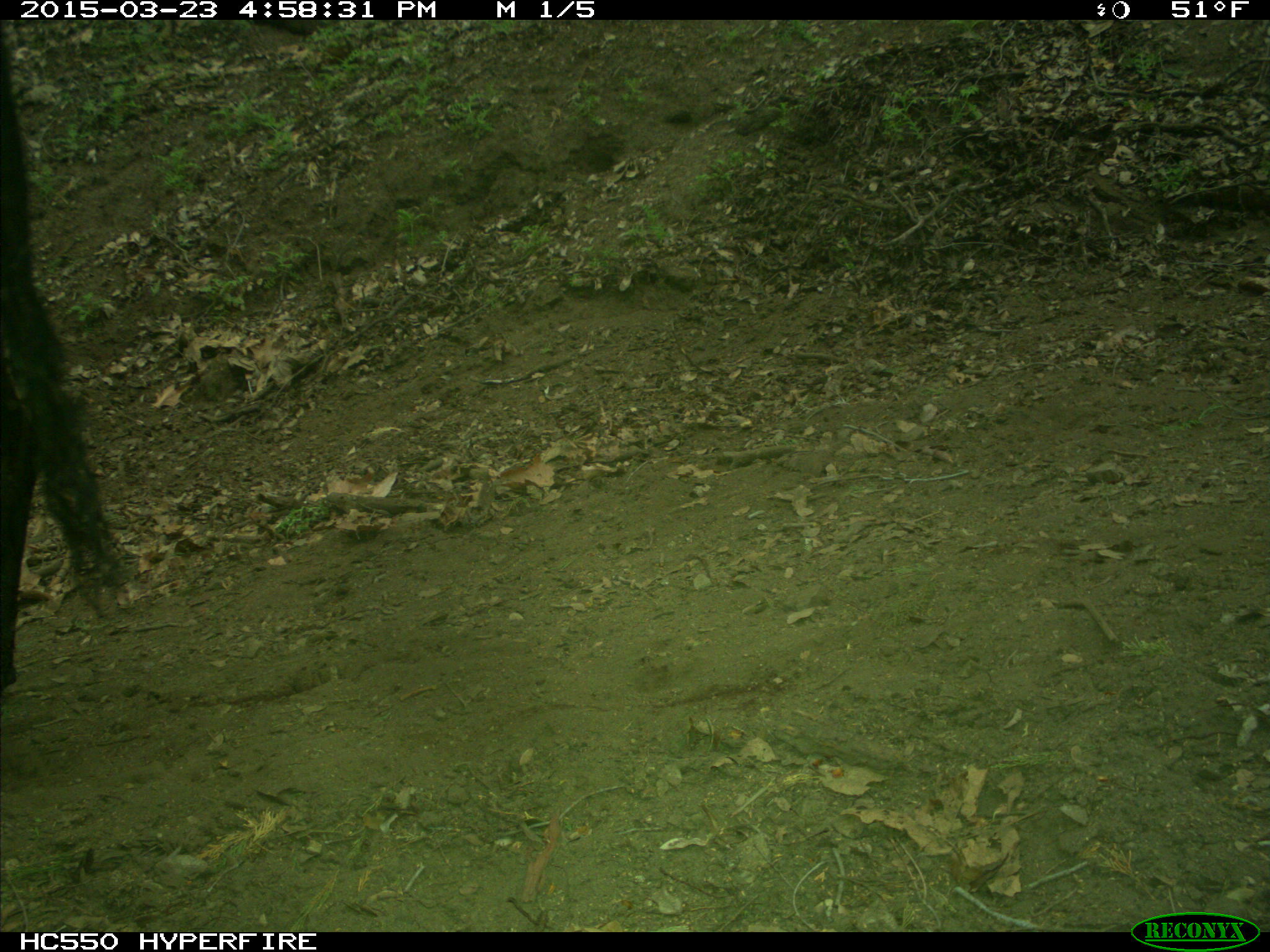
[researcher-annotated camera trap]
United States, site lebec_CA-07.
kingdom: Animalia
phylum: Chordata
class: Mammalia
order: Artiodactyla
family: Bovidae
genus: Bos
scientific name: Bos taurus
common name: domestic cow